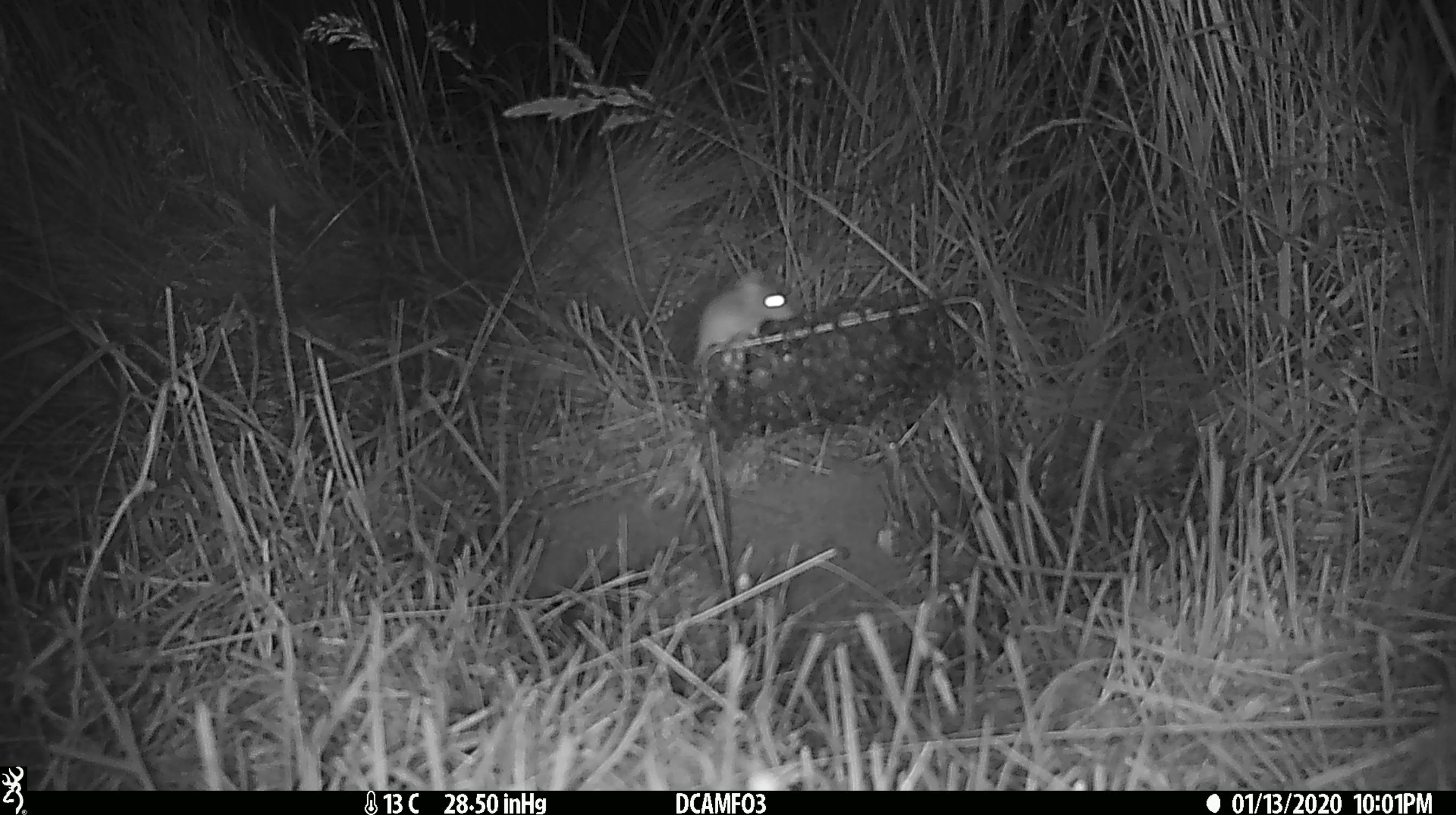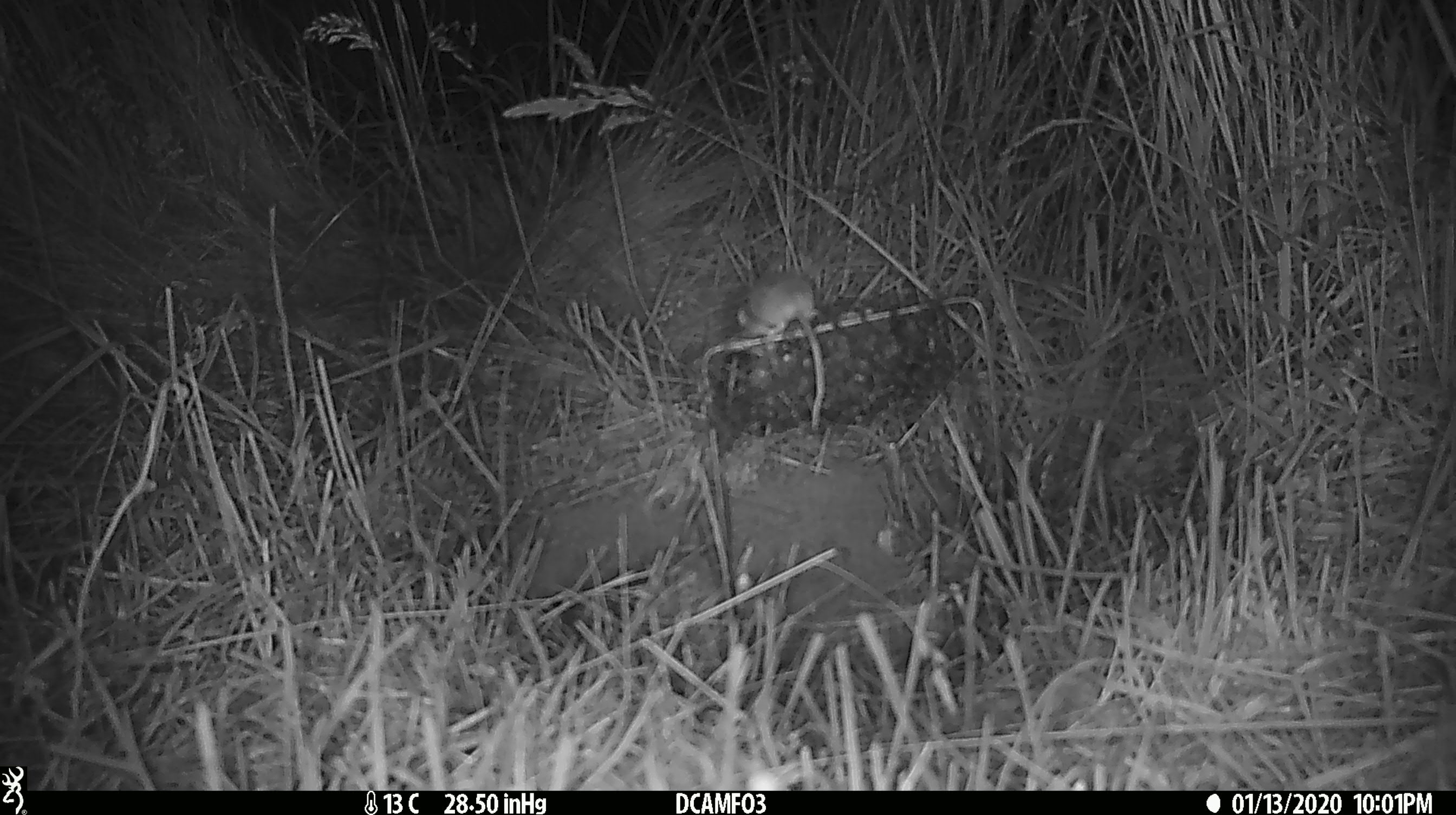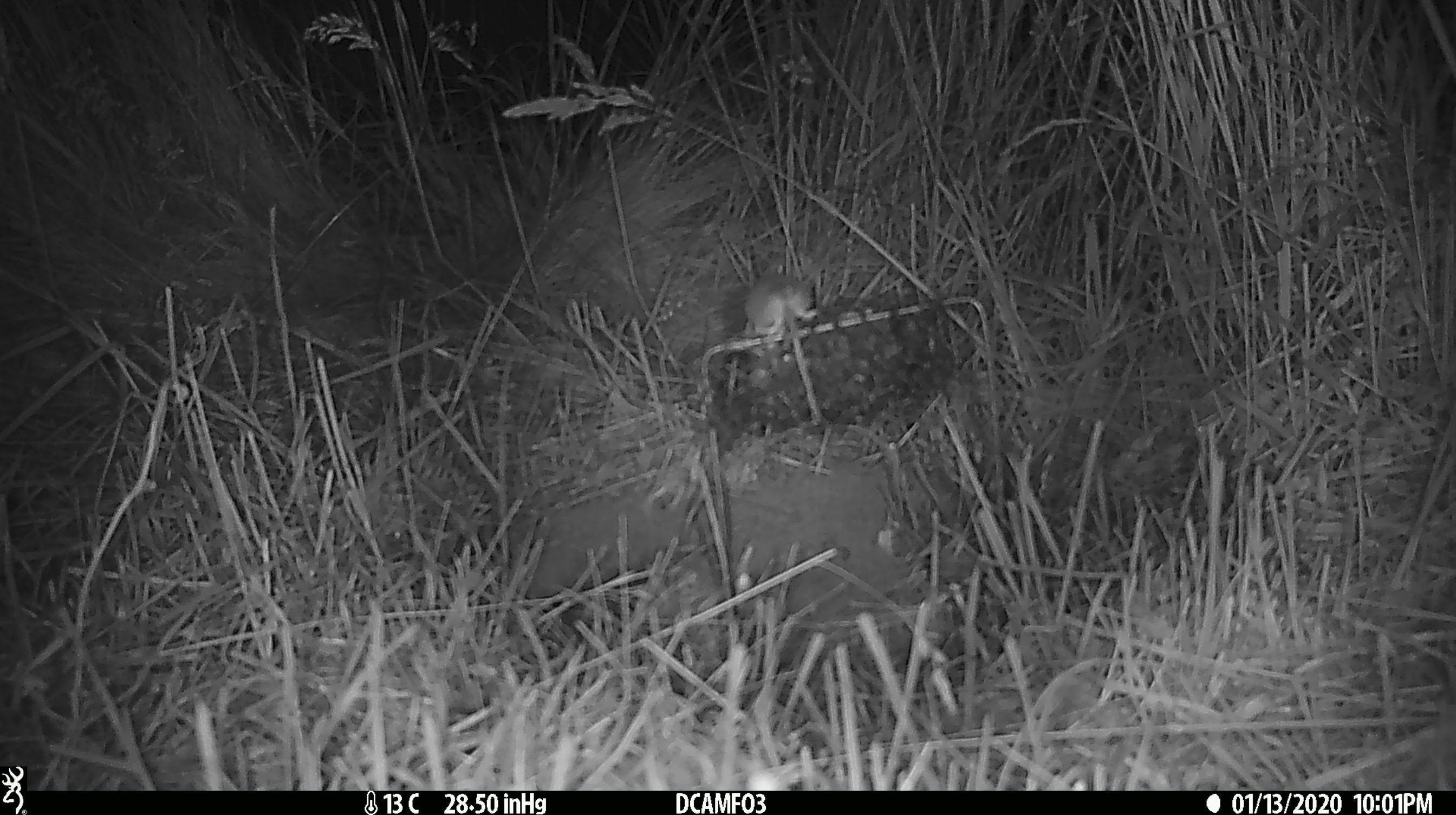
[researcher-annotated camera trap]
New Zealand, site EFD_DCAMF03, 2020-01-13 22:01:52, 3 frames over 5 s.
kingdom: Animalia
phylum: Chordata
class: Mammalia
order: Rodentia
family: Muridae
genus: Mus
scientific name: Mus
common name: mouse